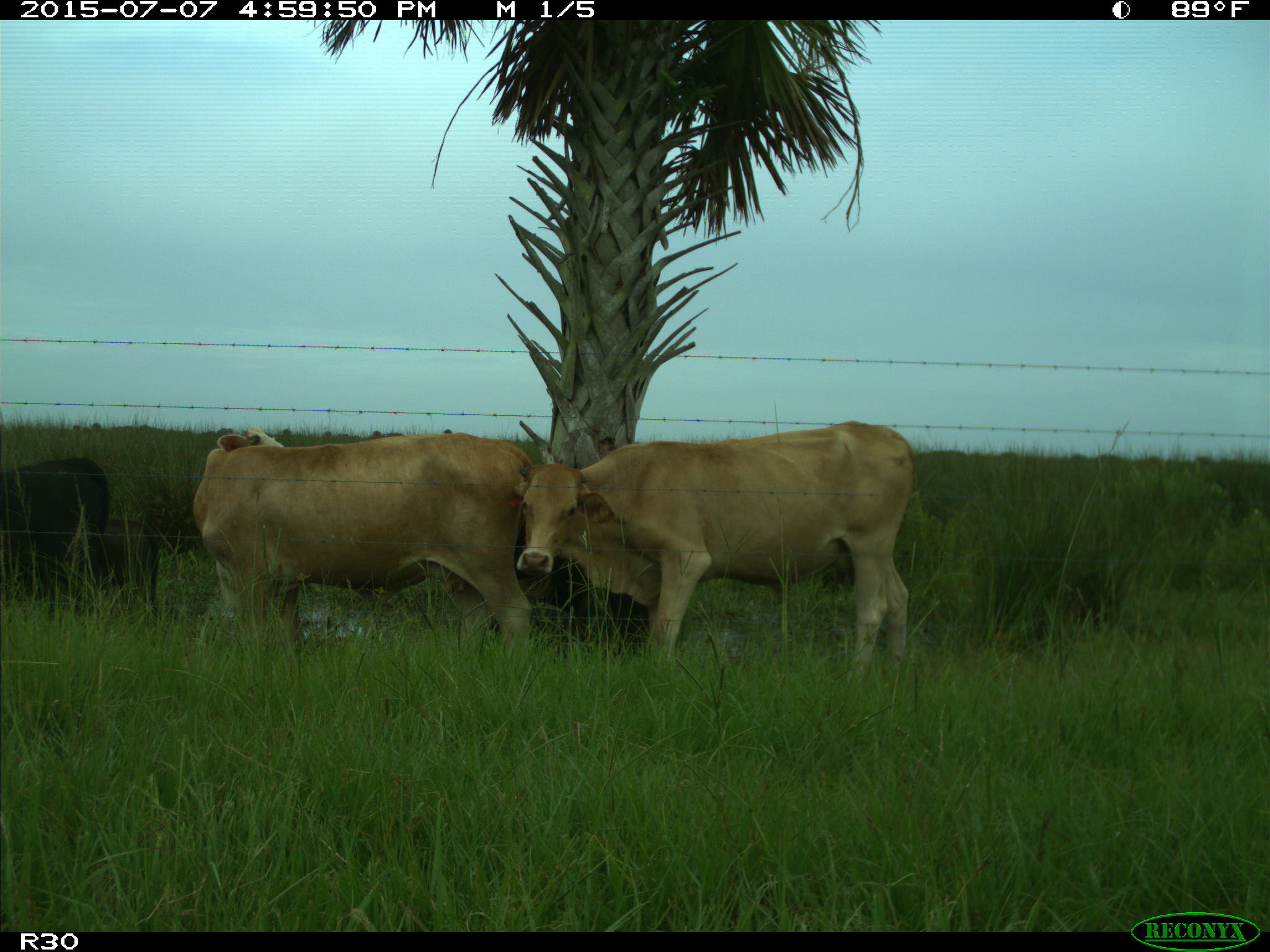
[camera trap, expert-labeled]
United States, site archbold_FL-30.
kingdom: Animalia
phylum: Chordata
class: Mammalia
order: Artiodactyla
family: Bovidae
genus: Bos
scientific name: Bos taurus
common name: domestic cow